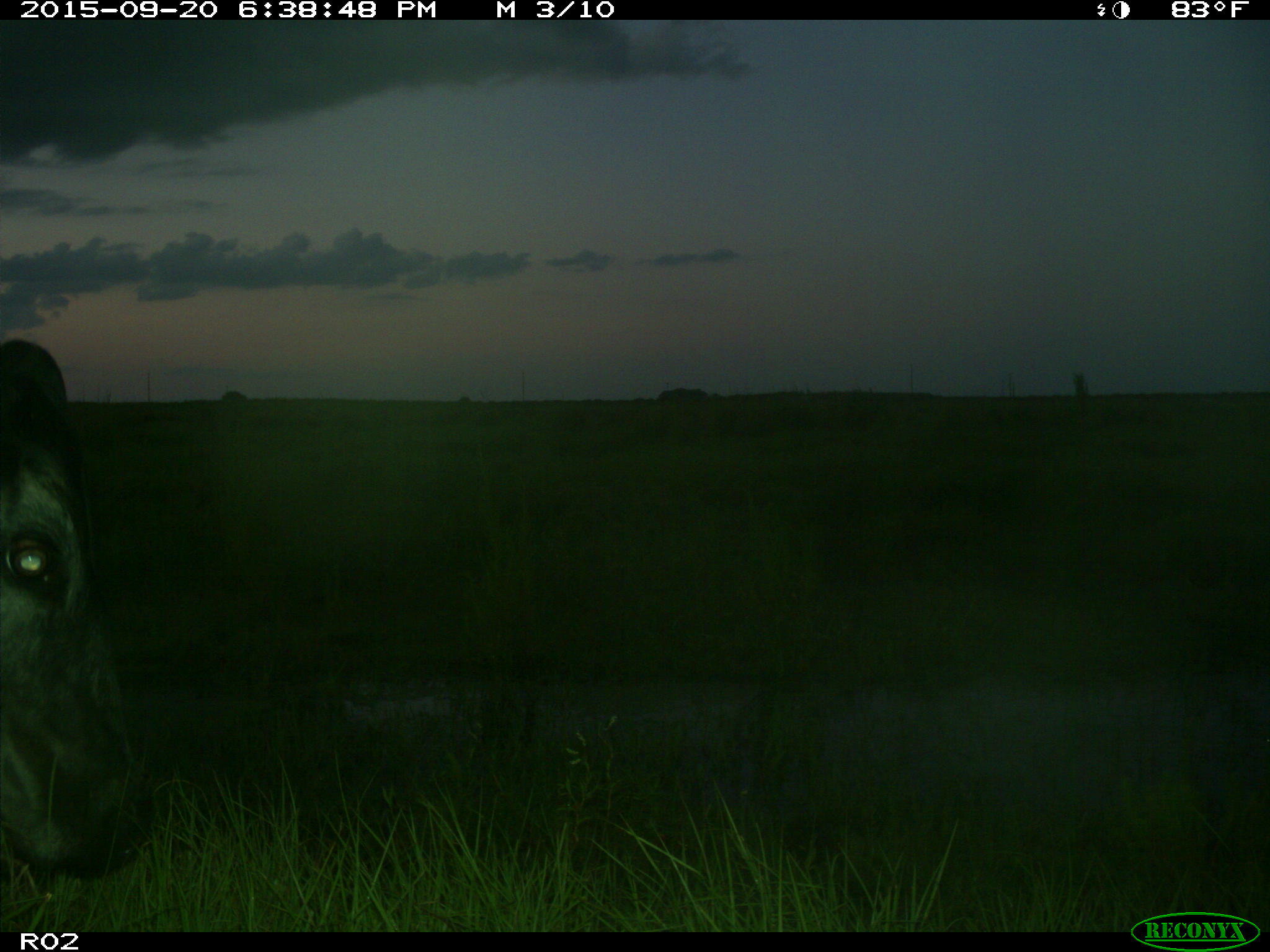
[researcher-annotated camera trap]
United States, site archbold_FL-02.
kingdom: Animalia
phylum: Chordata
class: Mammalia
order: Artiodactyla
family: Bovidae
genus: Bos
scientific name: Bos taurus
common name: domestic cow